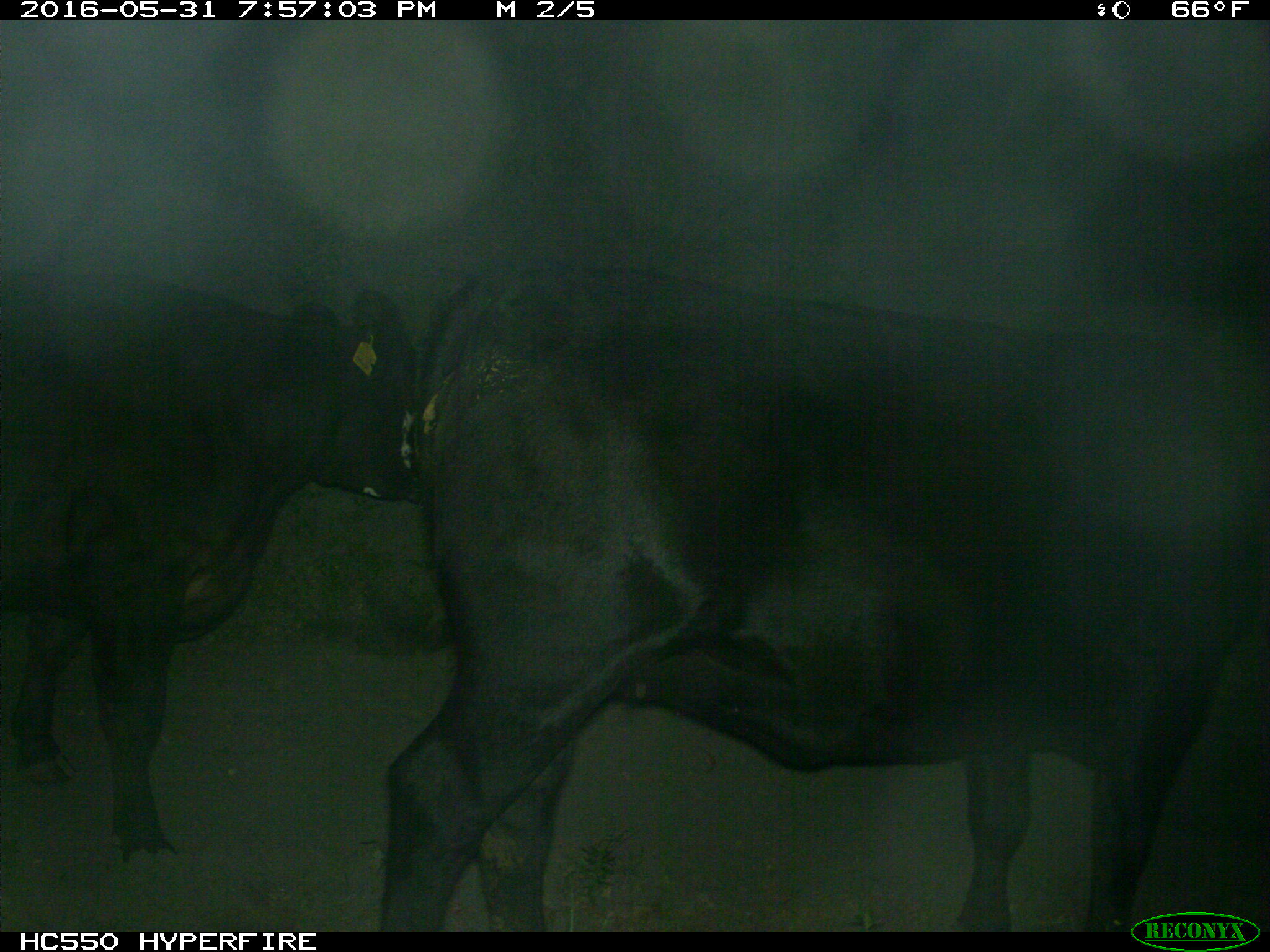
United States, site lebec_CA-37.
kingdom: Animalia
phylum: Chordata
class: Mammalia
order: Artiodactyla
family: Bovidae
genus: Bos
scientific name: Bos taurus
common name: domestic cow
Bos taurus (domestic cow).